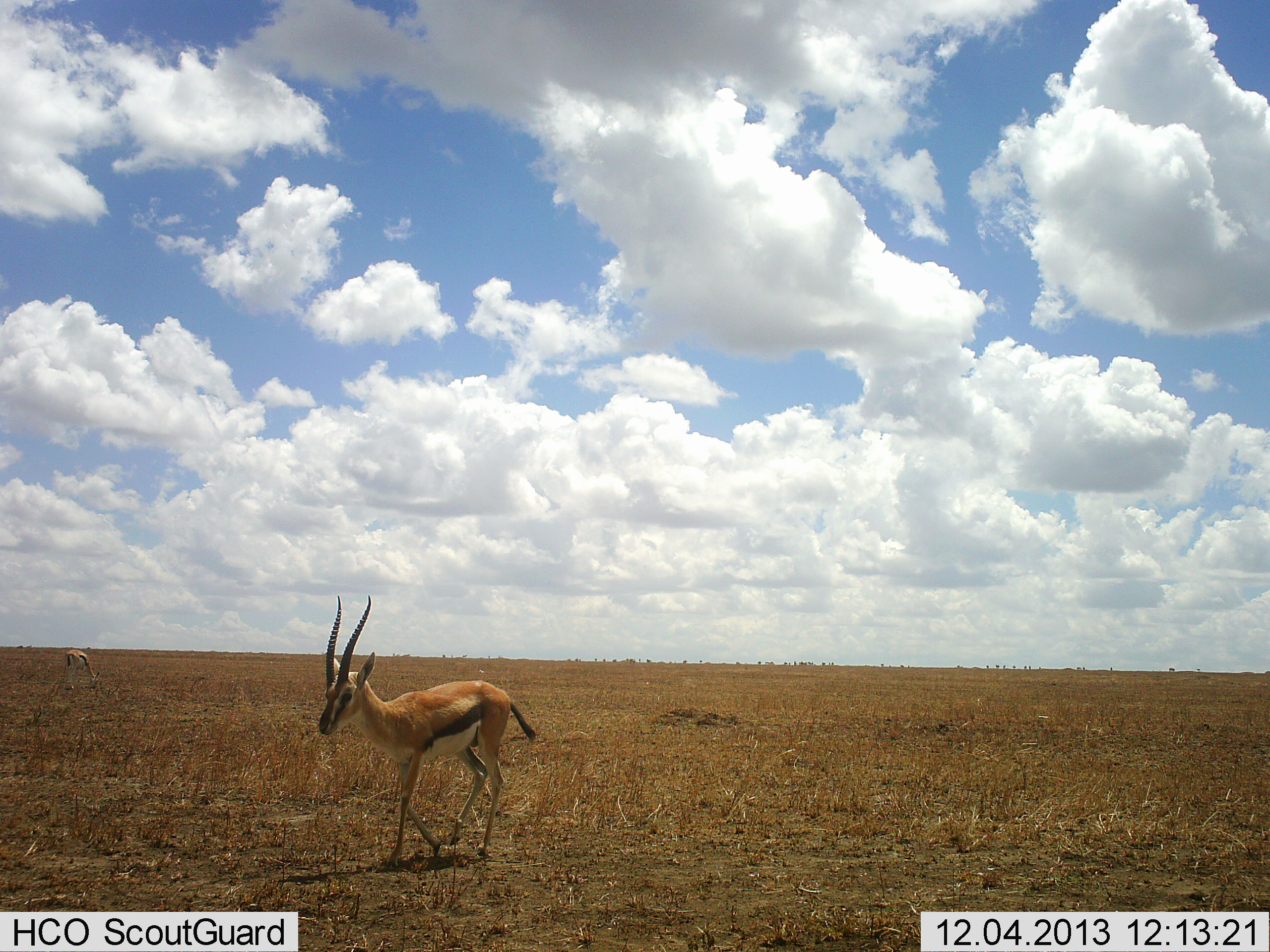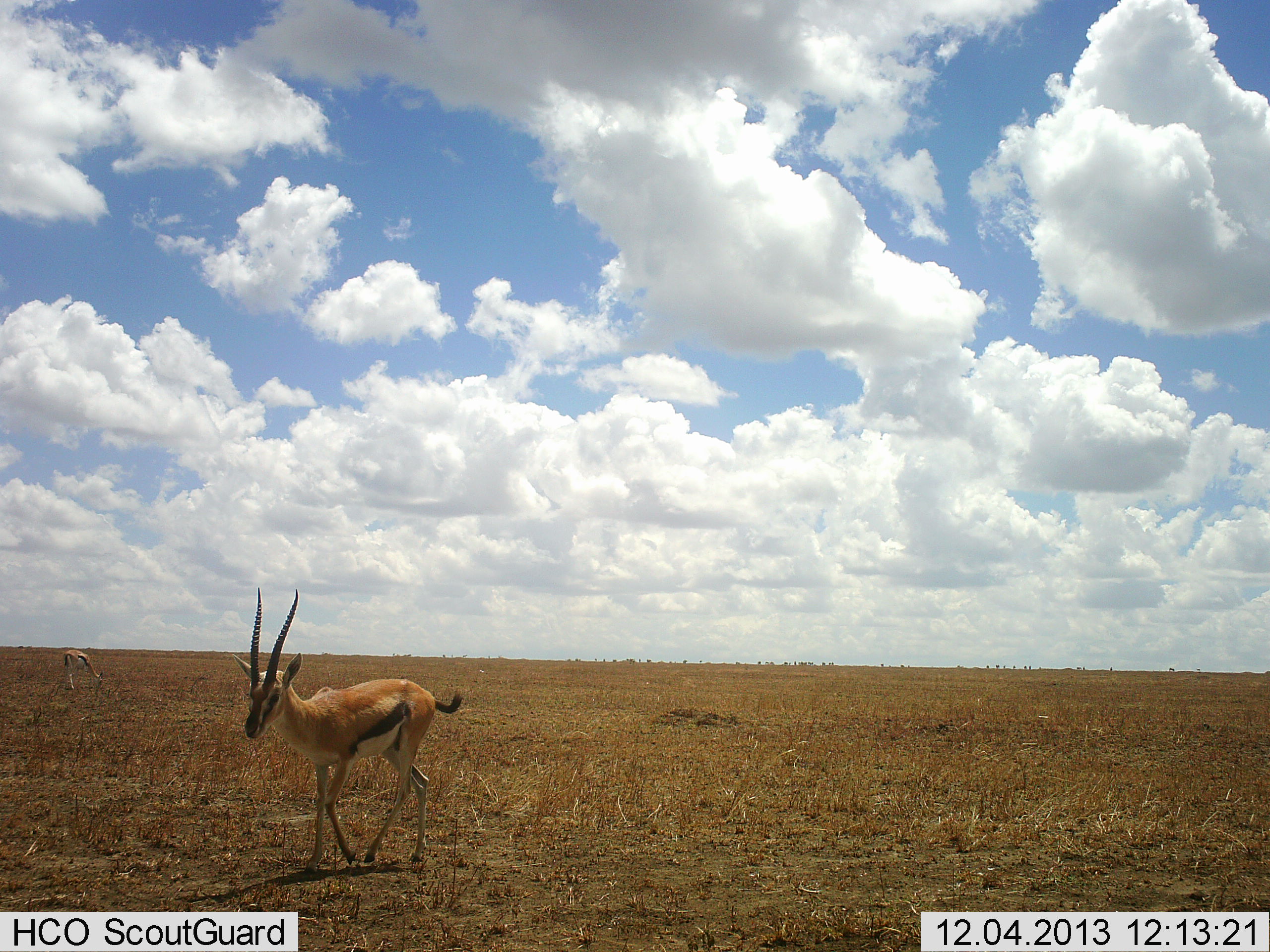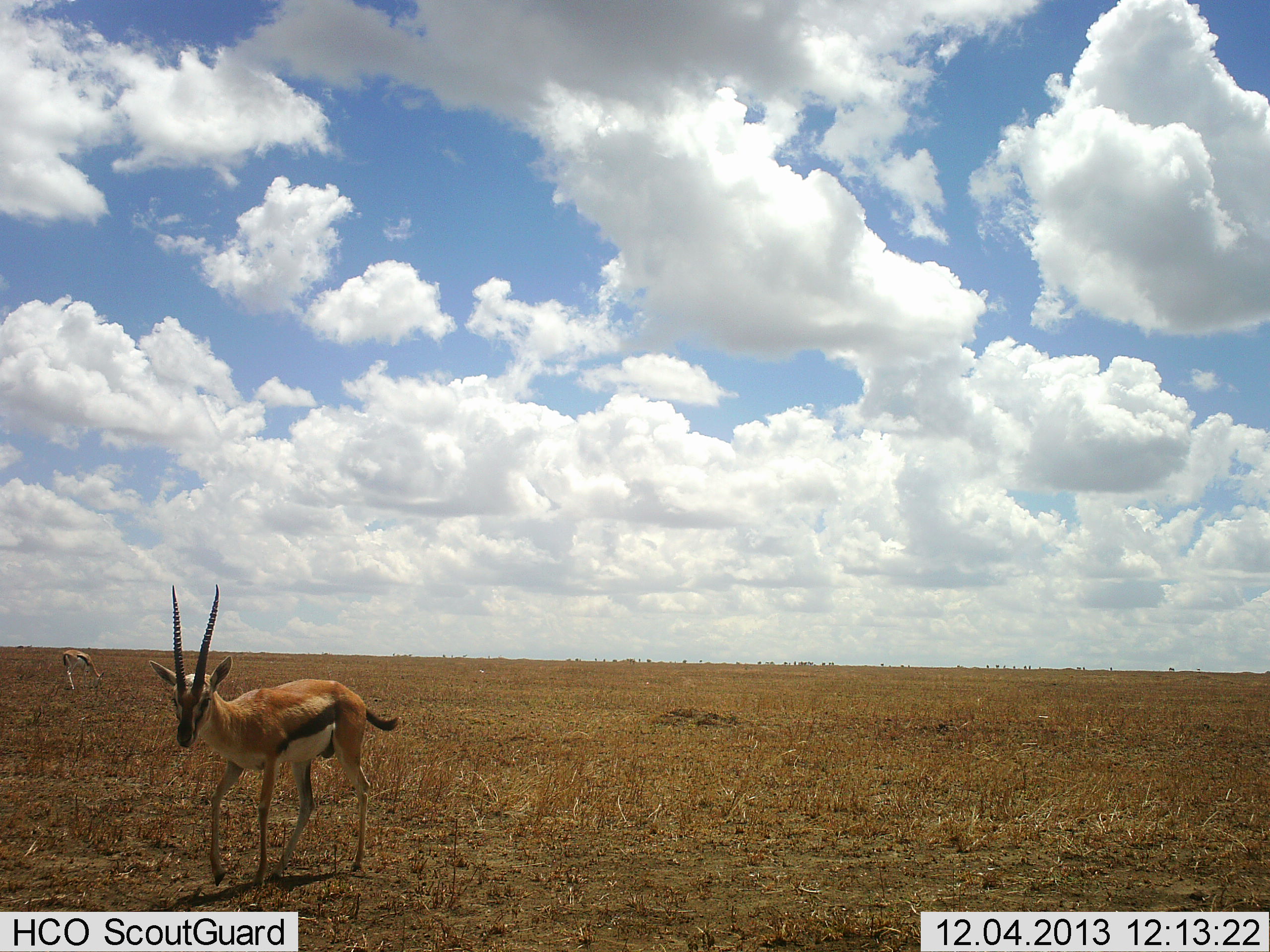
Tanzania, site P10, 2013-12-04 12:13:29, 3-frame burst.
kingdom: Animalia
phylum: Chordata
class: Mammalia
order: Artiodactyla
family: Bovidae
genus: Eudorcas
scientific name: Eudorcas thomsonii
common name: thomson's gazelle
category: gazellethomsons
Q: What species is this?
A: Gazellethomsons (thomson's gazelle) (Eudorcas thomsonii).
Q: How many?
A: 2.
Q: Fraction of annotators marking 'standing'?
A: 36%.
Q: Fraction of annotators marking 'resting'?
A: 0%.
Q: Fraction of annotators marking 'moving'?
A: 82%.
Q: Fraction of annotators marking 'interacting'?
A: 0%.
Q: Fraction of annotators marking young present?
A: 0%.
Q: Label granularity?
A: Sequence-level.